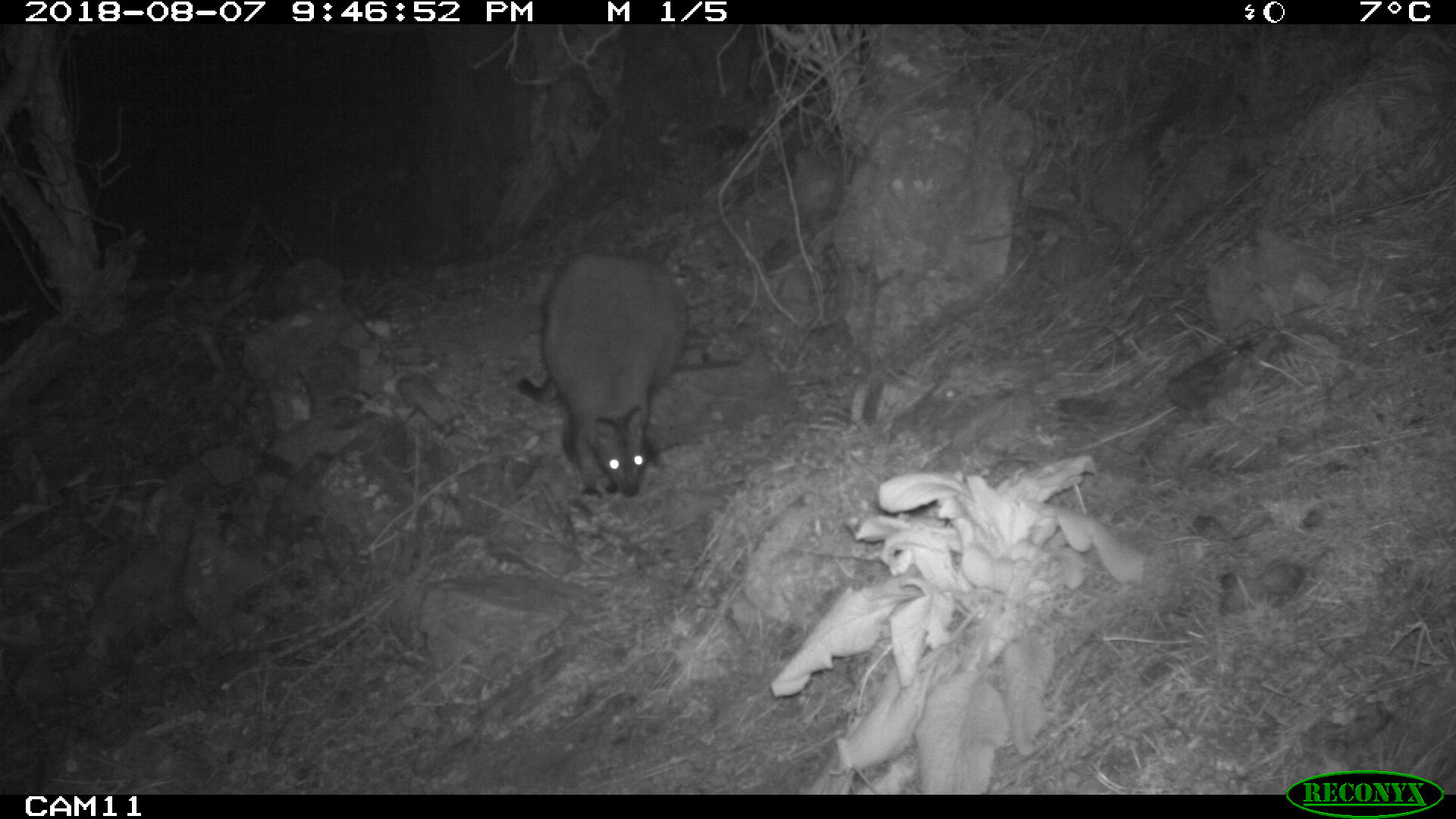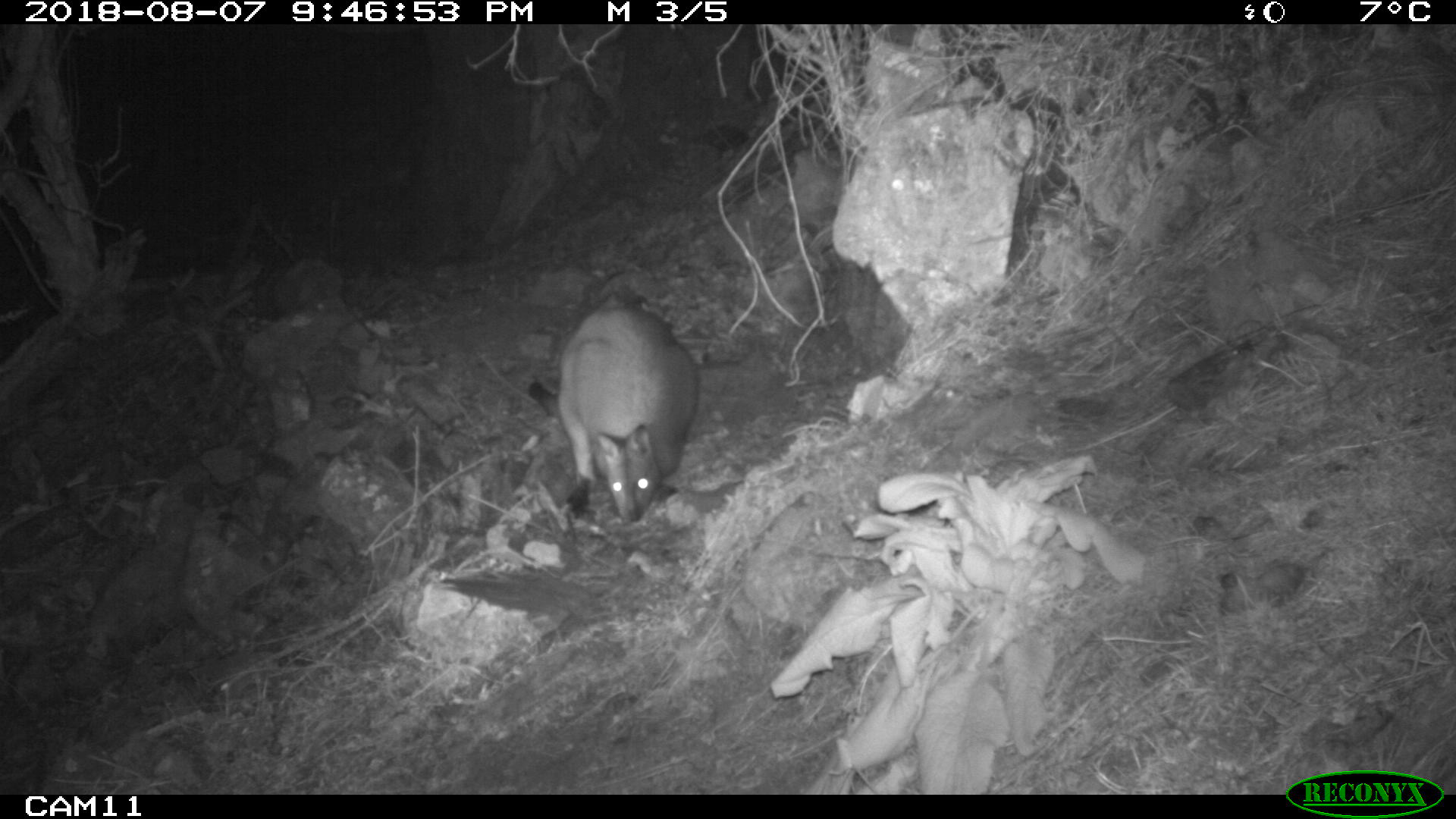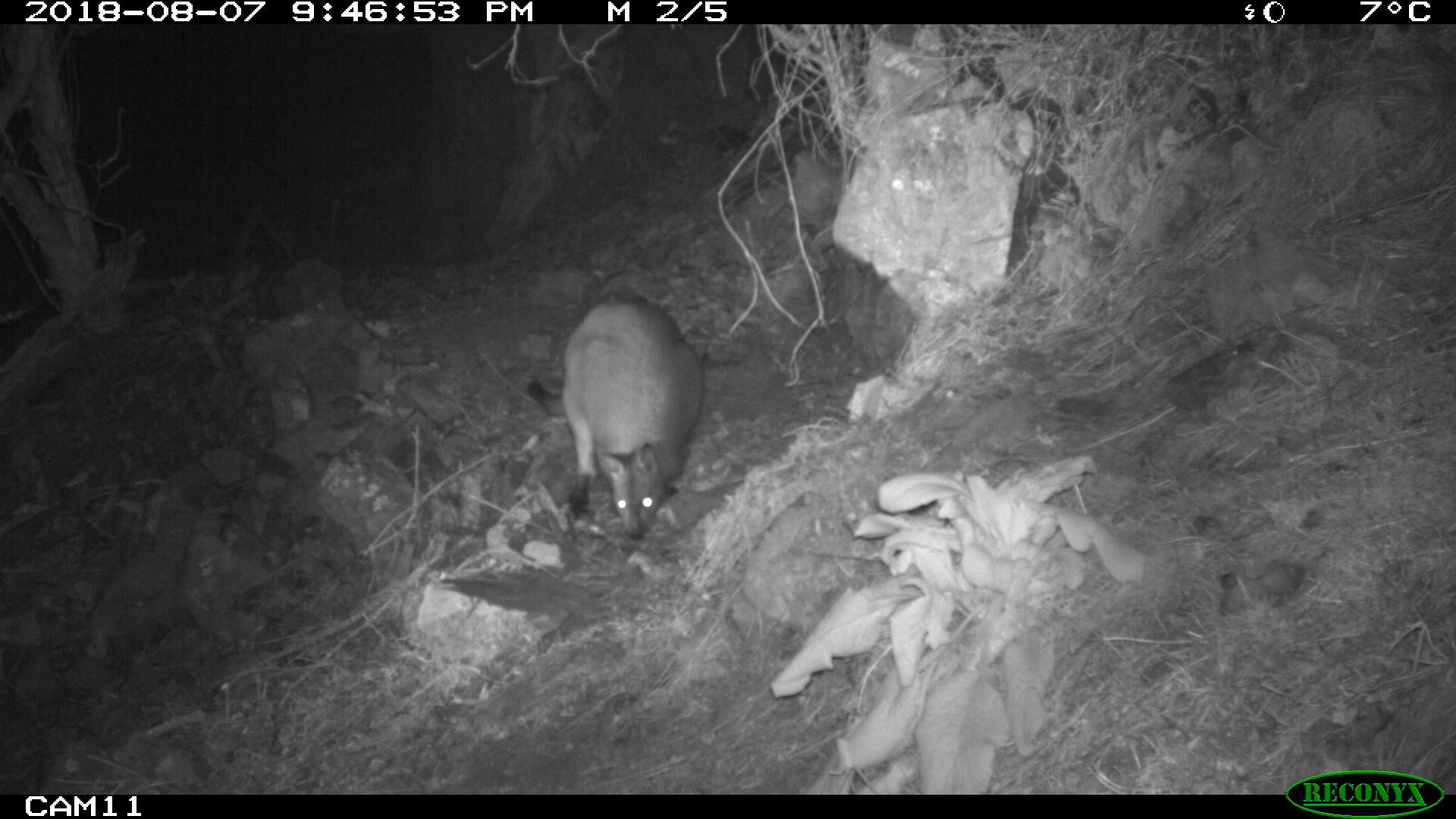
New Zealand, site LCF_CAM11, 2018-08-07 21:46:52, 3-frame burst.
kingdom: Animalia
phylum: Chordata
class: Mammalia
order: Diprotodontia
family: Macropodidae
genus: Notamacropus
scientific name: Notamacropus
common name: wallaby